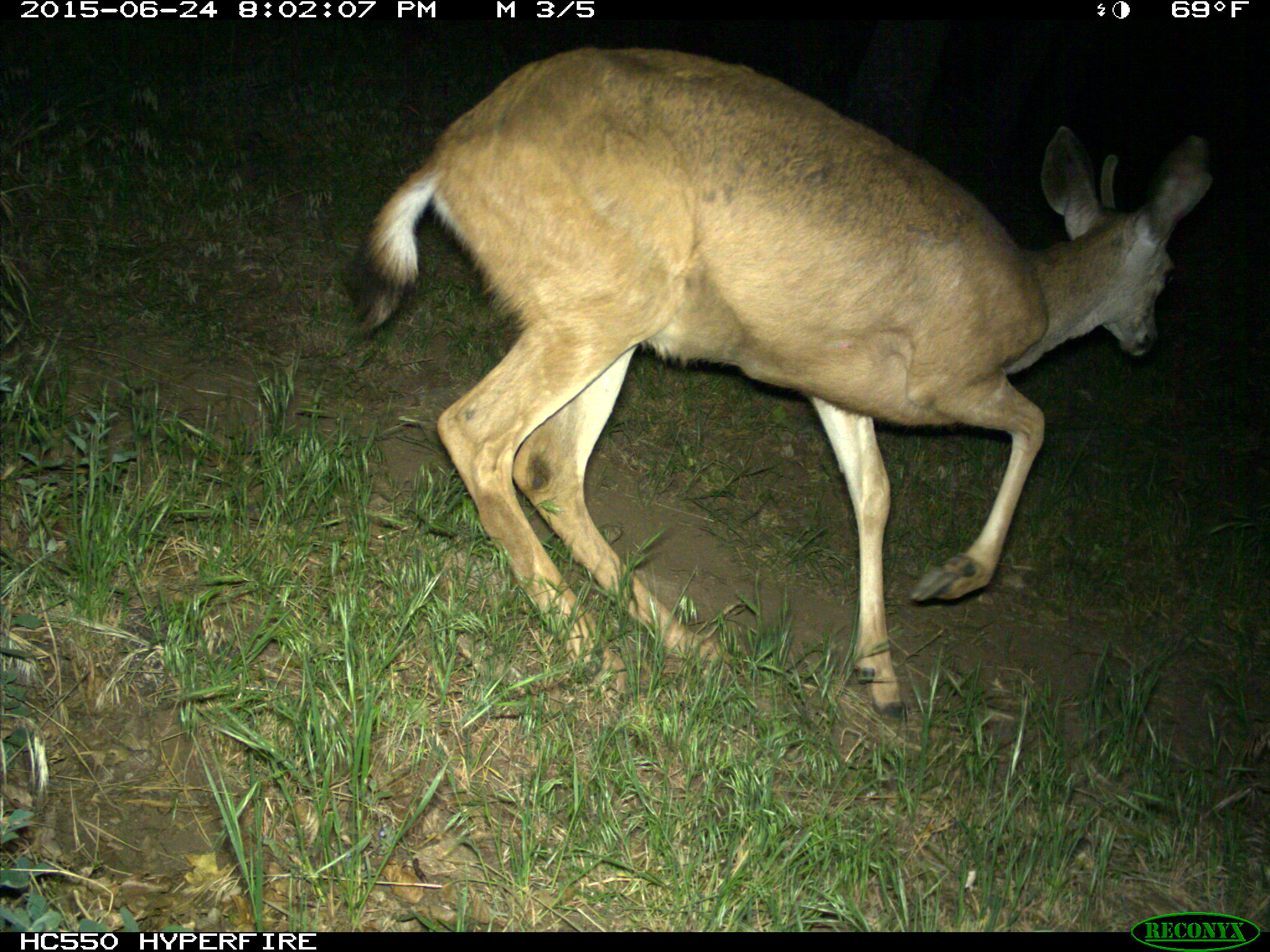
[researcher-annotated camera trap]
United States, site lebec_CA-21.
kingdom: Animalia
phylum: Chordata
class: Mammalia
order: Artiodactyla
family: Cervidae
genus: Odocoileus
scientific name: Odocoileus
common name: deer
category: unidentified deer